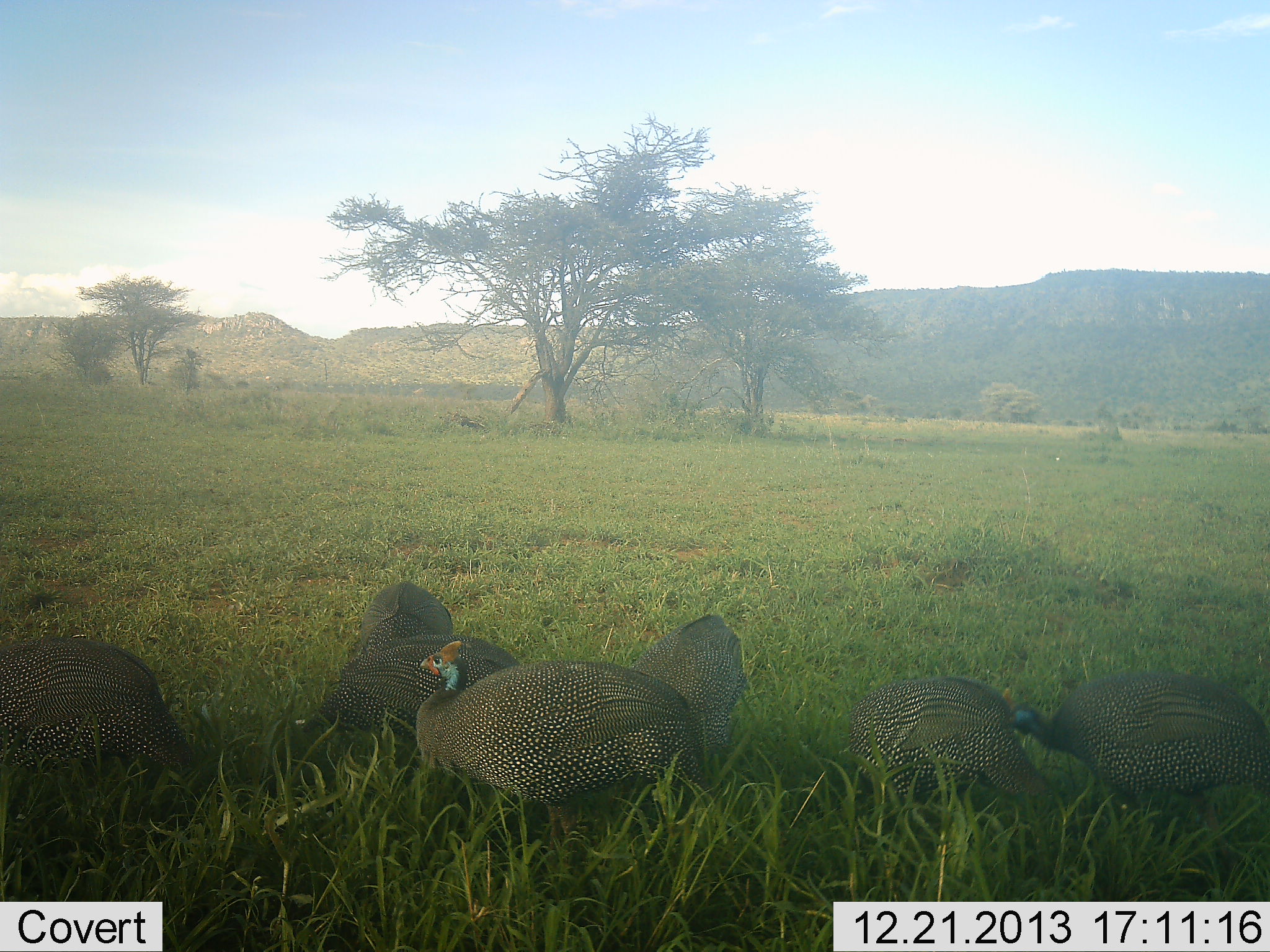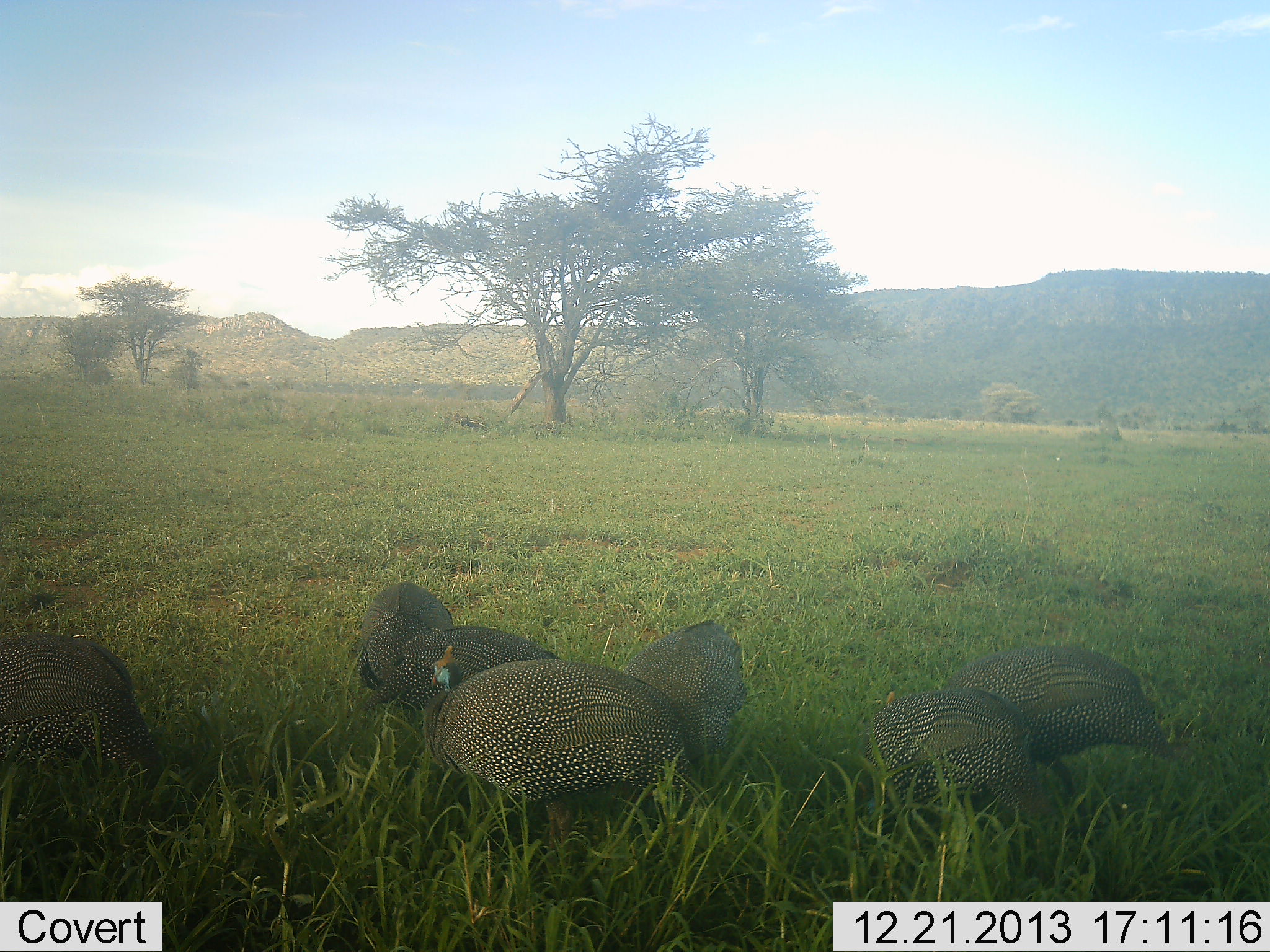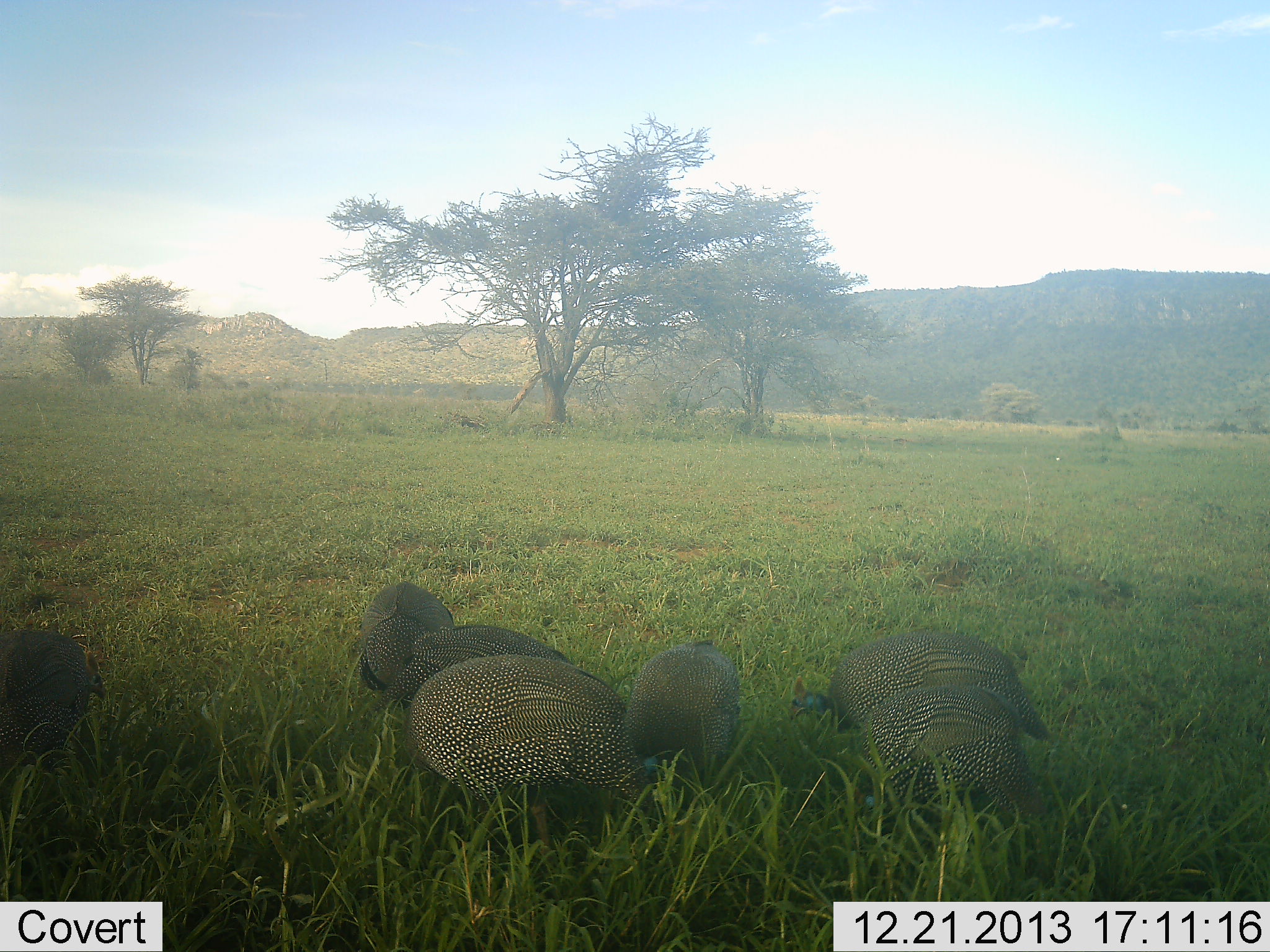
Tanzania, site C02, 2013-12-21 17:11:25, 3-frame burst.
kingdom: Animalia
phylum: Chordata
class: Aves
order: Galliformes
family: Numididae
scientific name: Numididae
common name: guinea fowl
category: guineafowl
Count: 7.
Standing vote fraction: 45%.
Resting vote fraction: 3%.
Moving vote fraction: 40%.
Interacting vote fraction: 10%.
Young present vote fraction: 0%.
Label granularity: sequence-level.